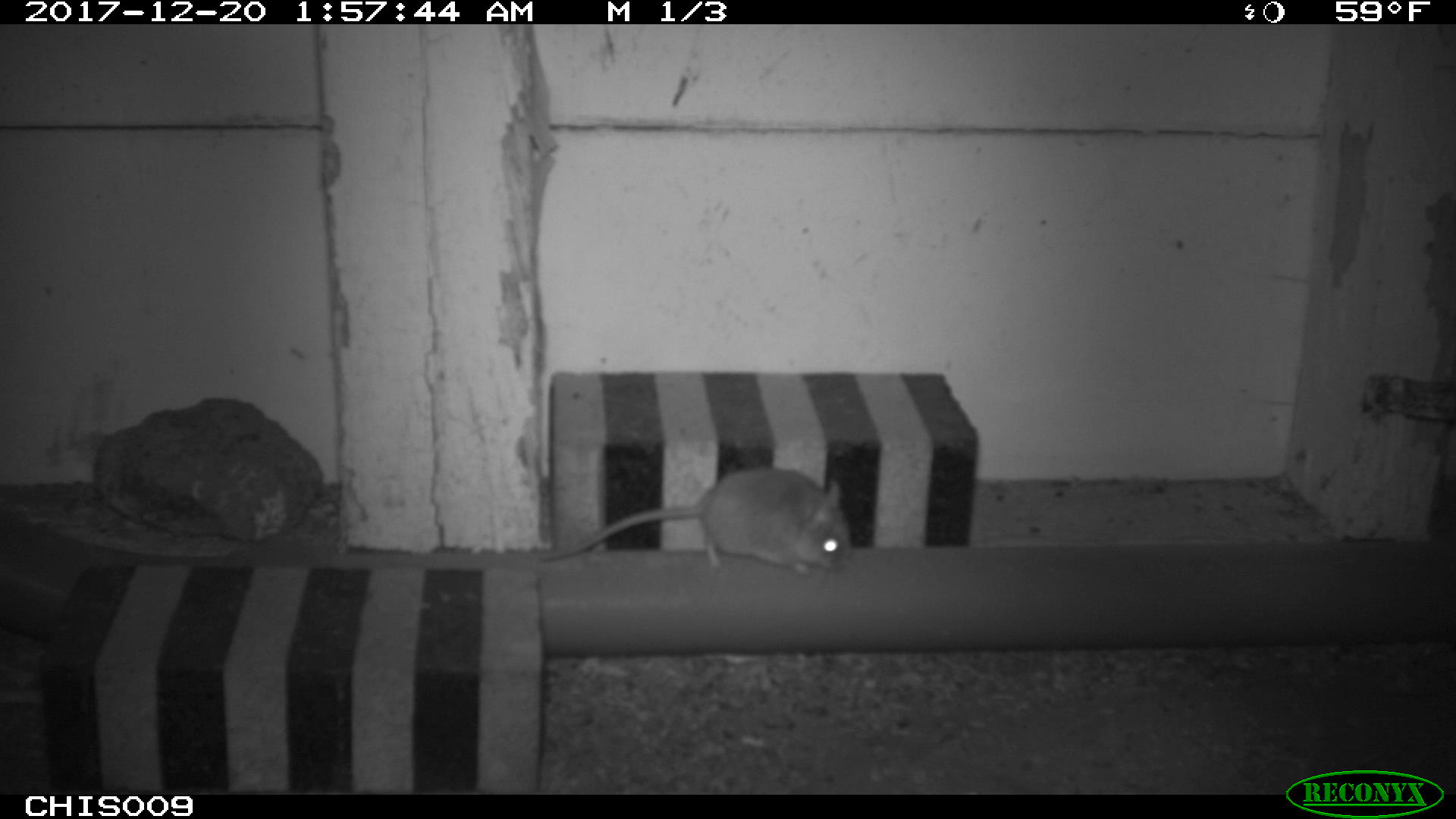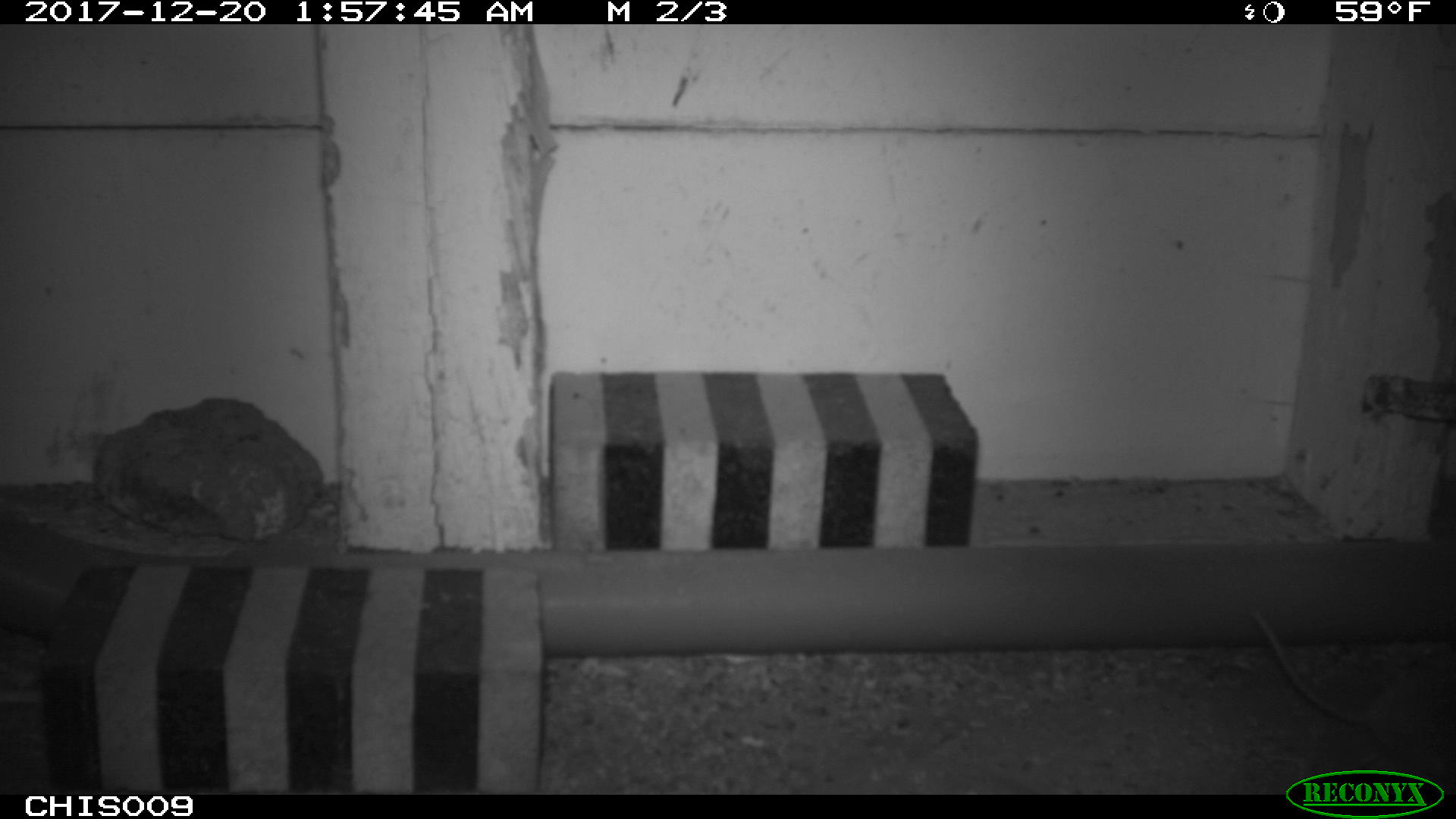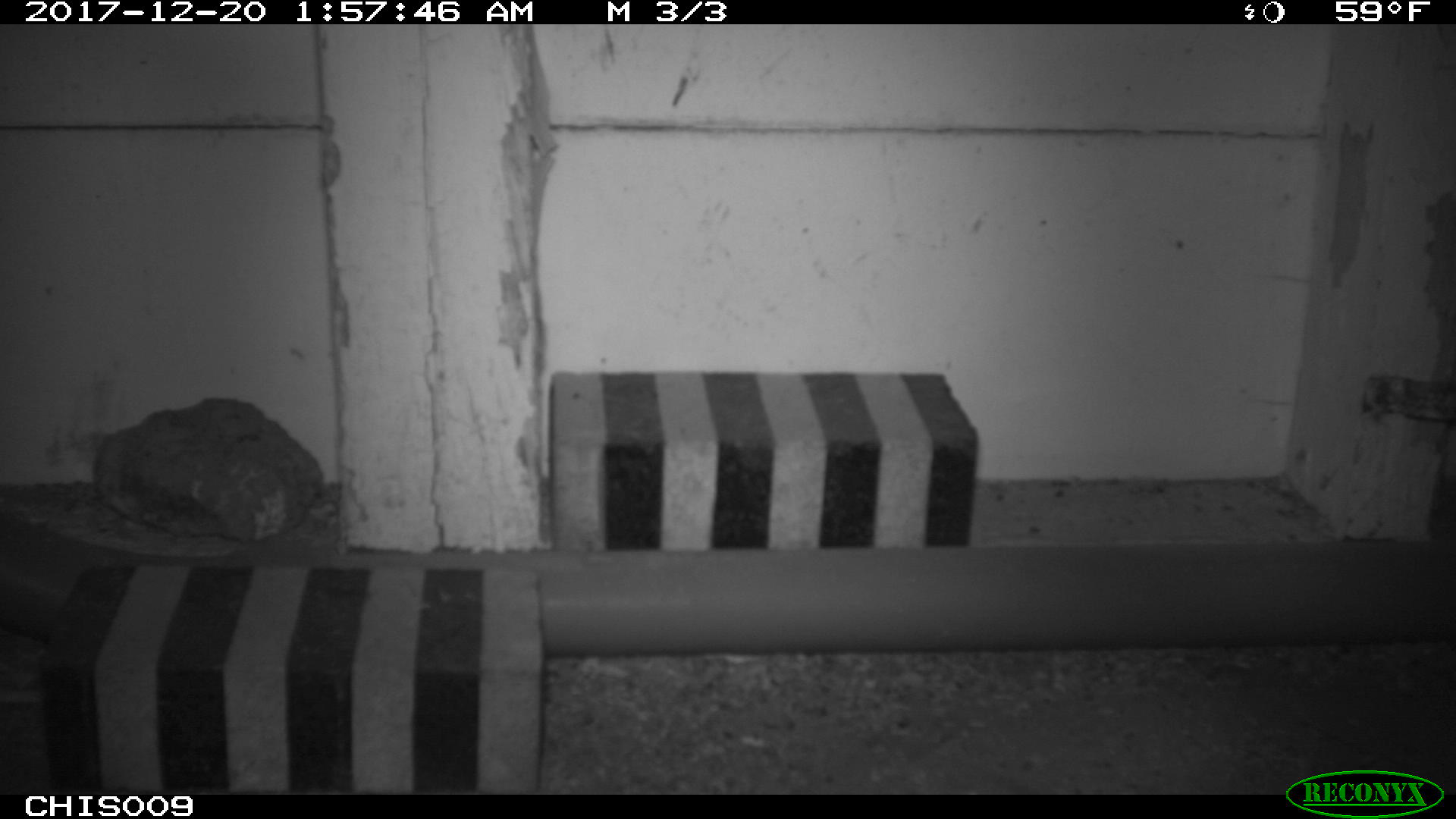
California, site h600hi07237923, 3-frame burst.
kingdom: Animalia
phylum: Chordata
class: Mammalia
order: Rodentia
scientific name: Rodentia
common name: rodent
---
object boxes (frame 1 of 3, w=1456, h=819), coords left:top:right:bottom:
rodent: 538:467:849:576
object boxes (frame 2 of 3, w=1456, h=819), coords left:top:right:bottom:
rodent: 1255:607:1455:761